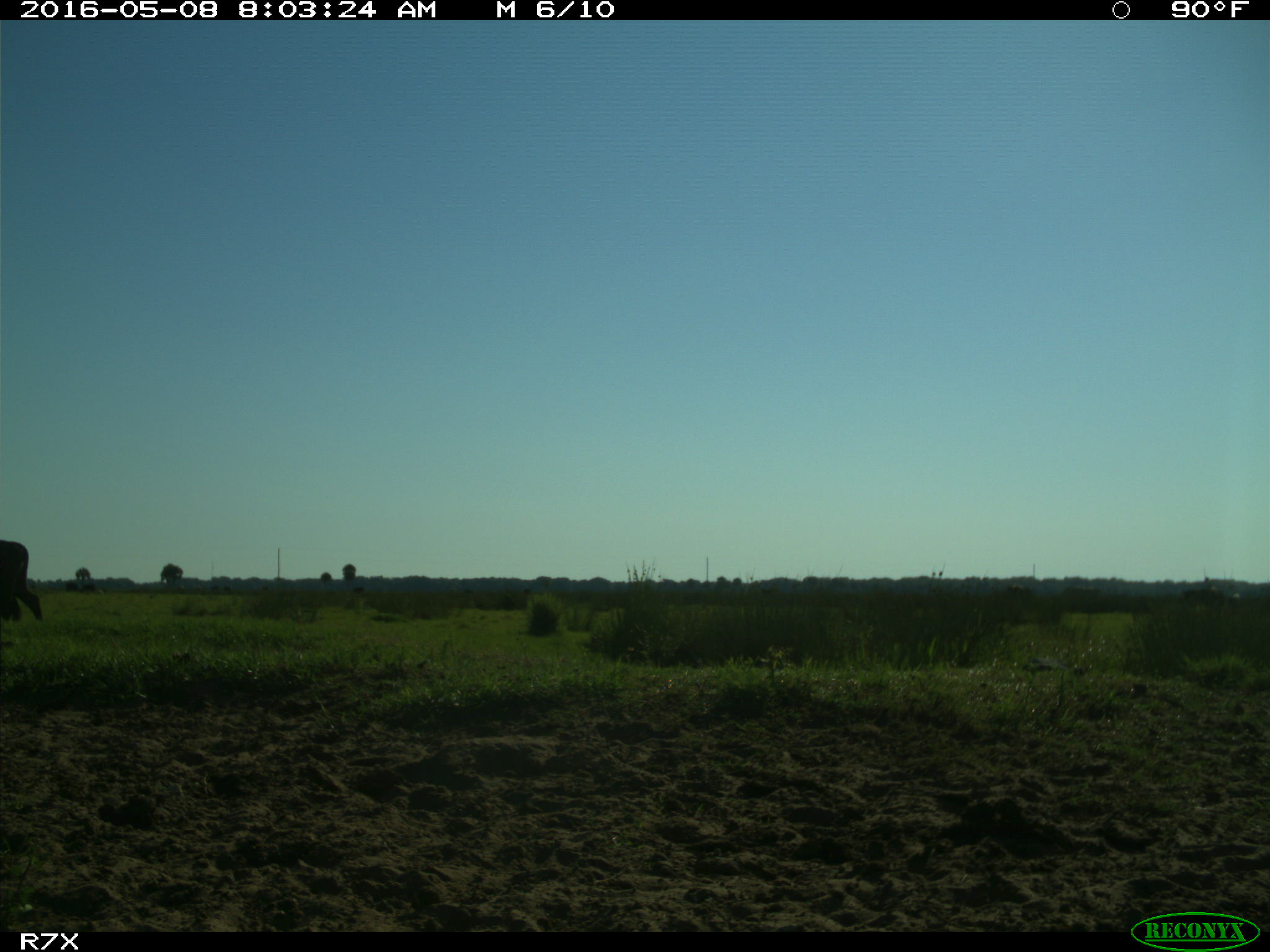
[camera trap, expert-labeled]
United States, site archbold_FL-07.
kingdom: Animalia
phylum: Chordata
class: Mammalia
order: Artiodactyla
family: Bovidae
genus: Bos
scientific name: Bos taurus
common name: domestic cow